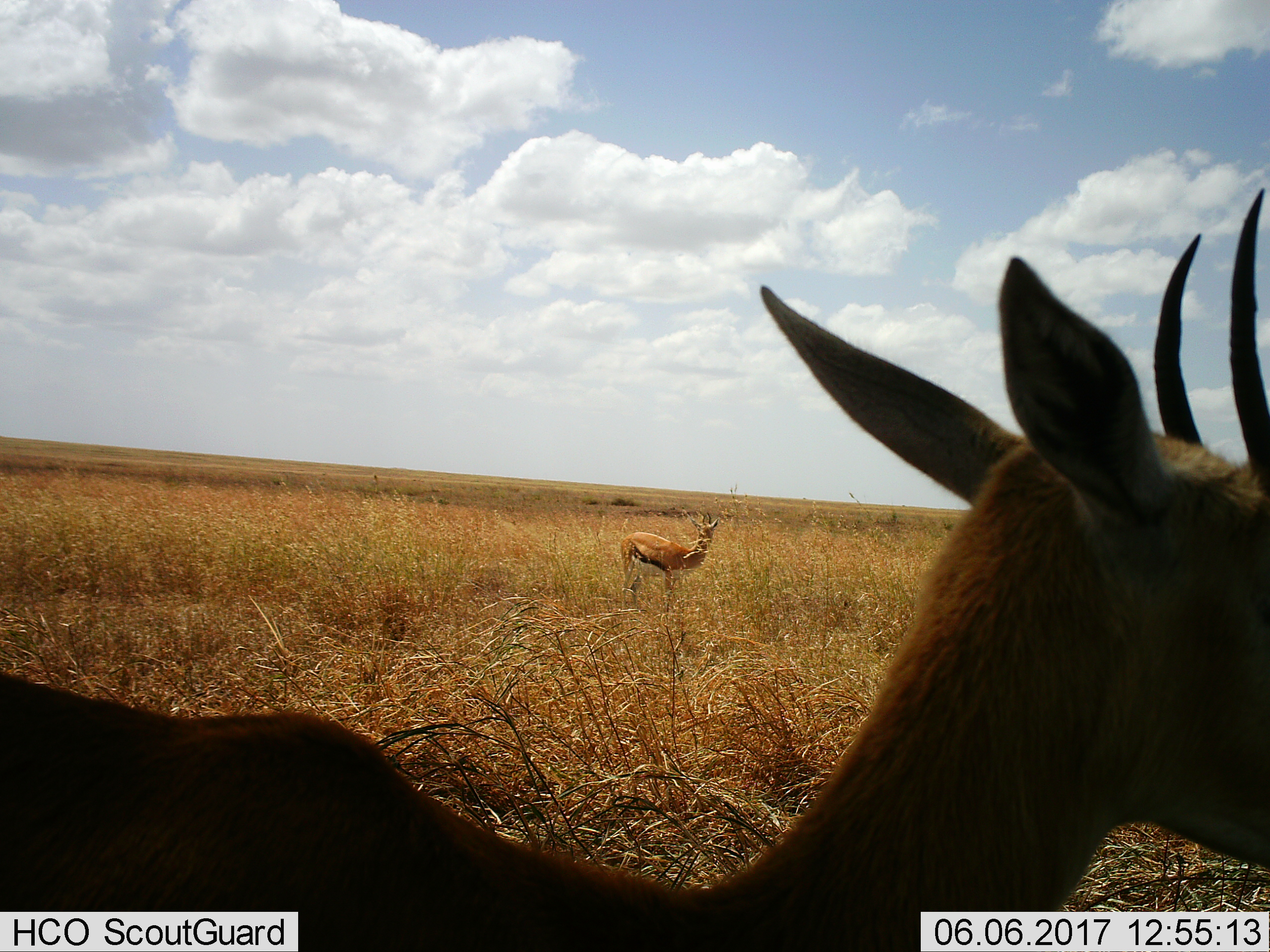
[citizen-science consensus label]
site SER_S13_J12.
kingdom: Animalia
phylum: Chordata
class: Mammalia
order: Artiodactyla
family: Bovidae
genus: Eudorcas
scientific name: Eudorcas thomsonii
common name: thomson's gazelle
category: gazellethomsons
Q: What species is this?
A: Gazellethomsons (thomson's gazelle) (Eudorcas thomsonii).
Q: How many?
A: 2.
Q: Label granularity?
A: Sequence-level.